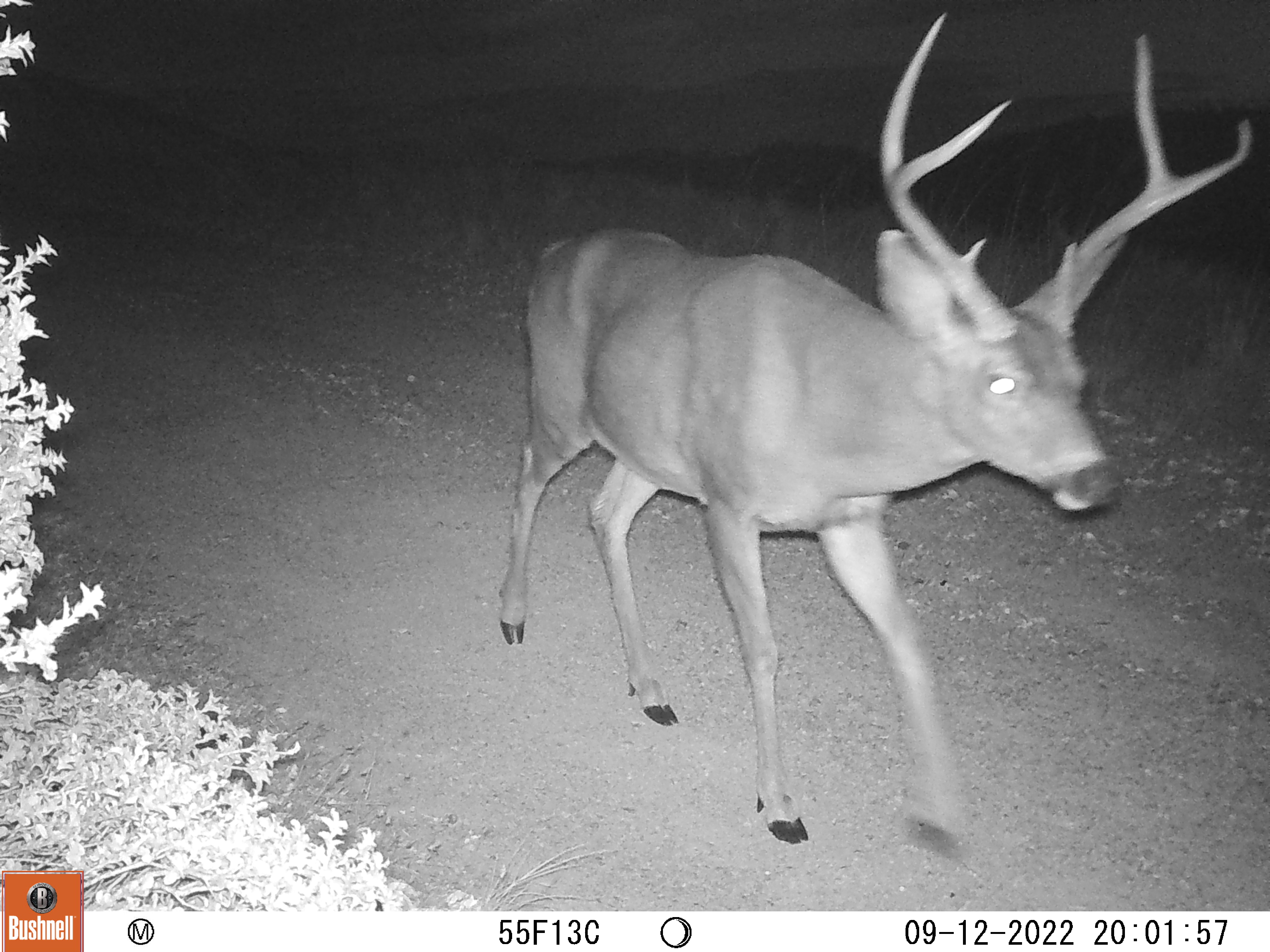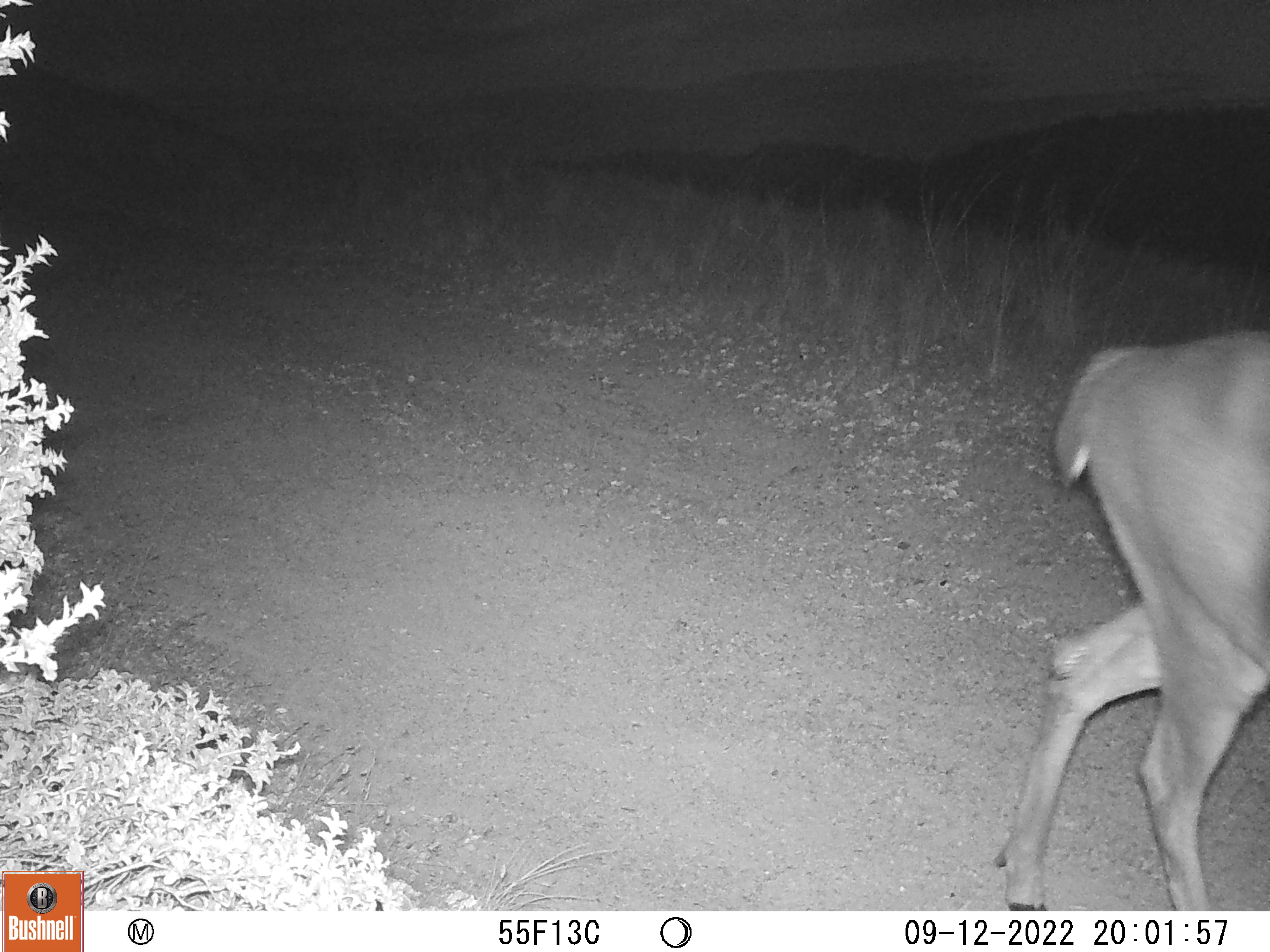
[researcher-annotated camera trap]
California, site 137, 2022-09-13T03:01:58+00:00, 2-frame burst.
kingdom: Animalia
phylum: Chordata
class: Mammalia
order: Artiodactyla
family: Cervidae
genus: Odocoileus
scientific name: Odocoileus hemionus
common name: mule deer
Mule deer (Odocoileus hemionus).